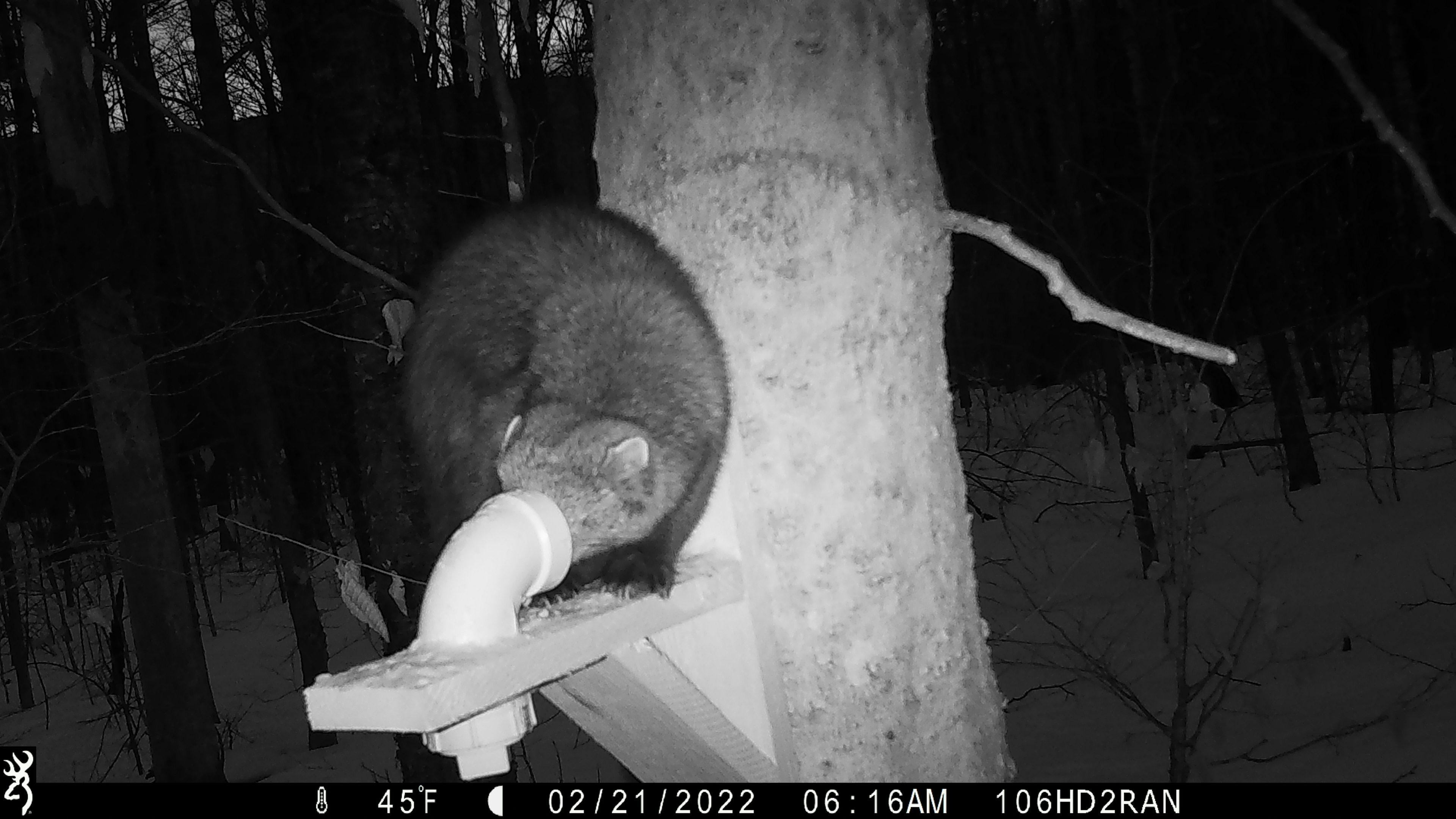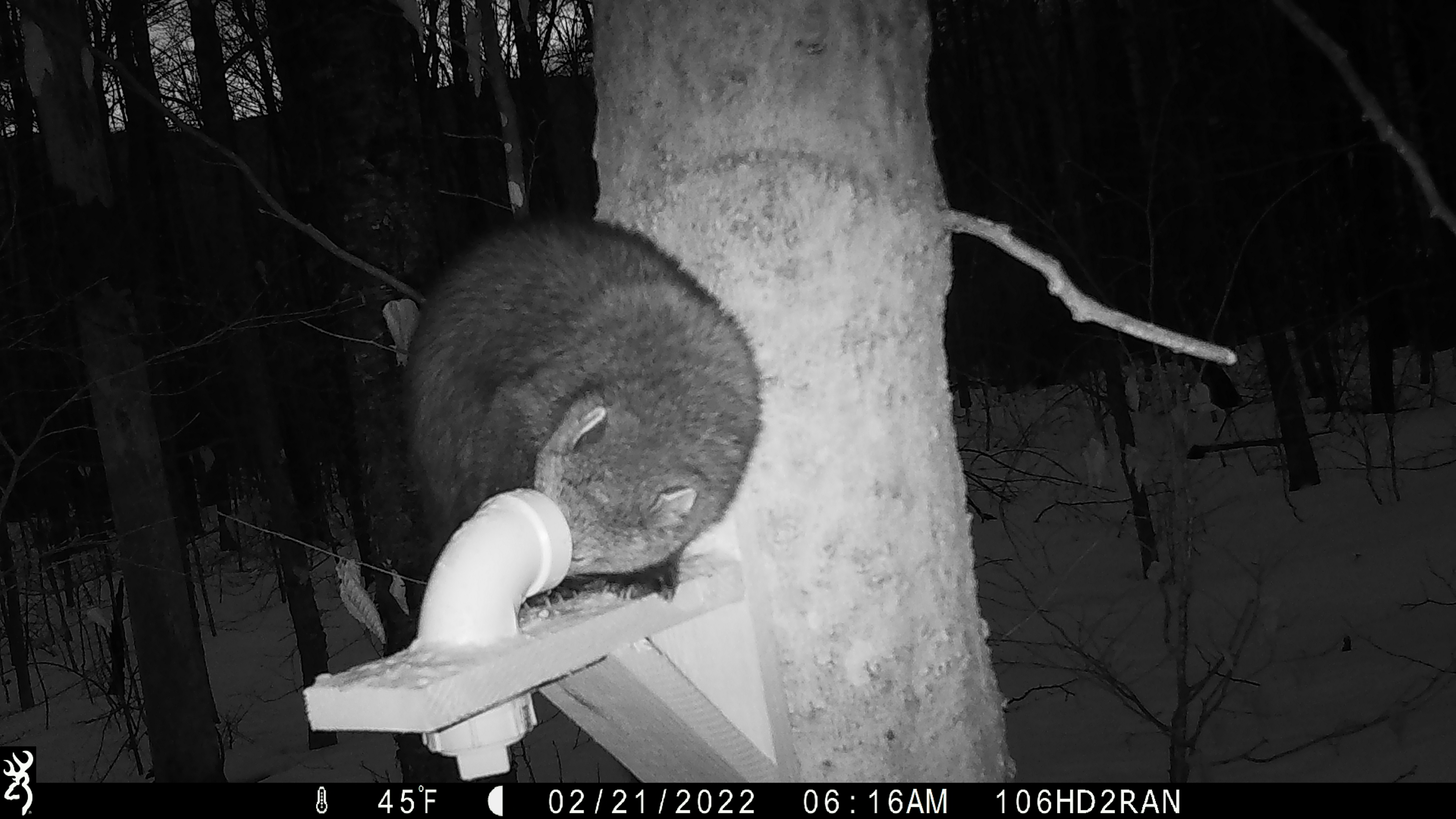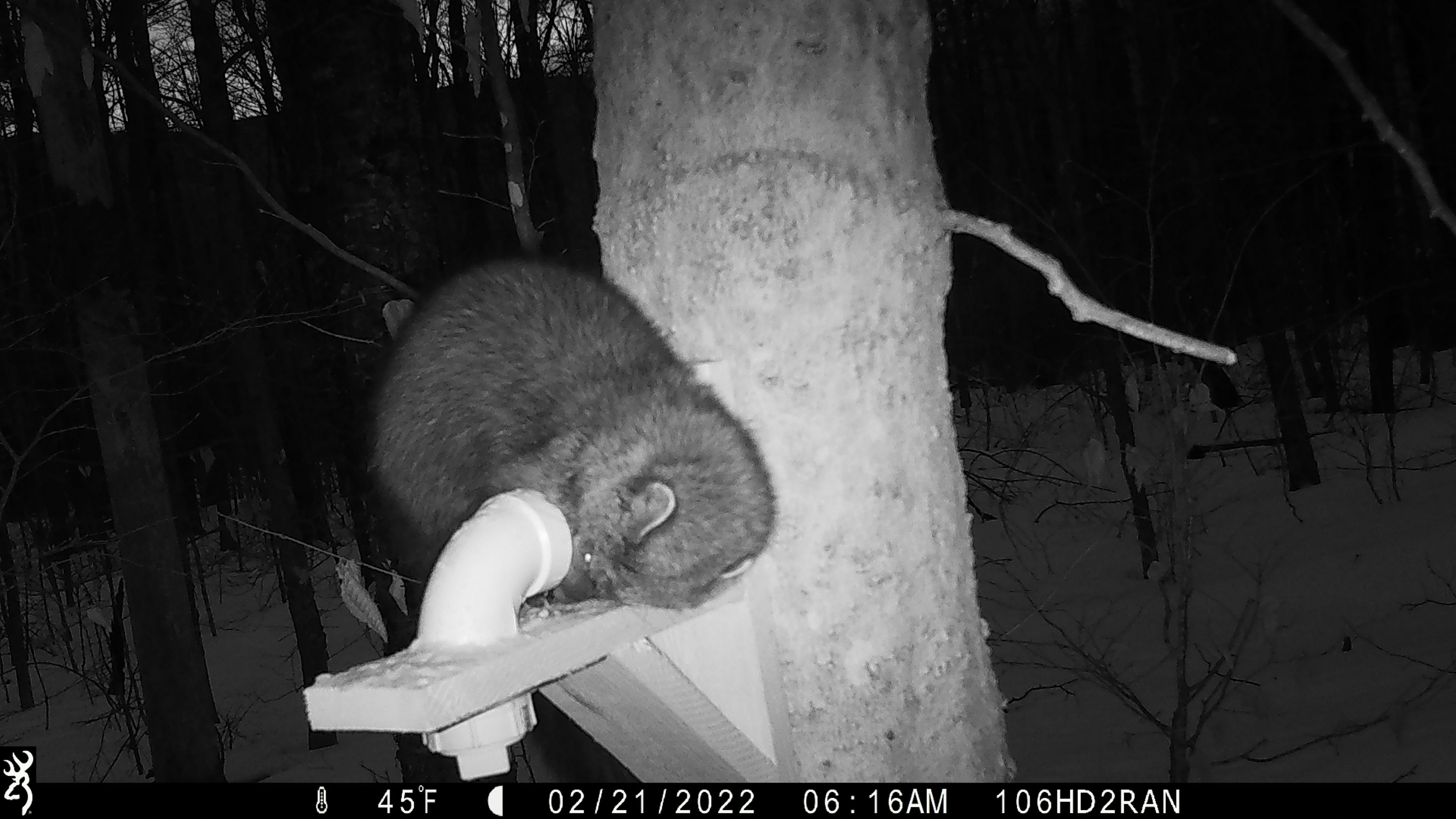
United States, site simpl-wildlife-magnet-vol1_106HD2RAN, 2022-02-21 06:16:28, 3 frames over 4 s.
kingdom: Animalia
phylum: Chordata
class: Mammalia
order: Carnivora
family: Mustelidae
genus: Pekania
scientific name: Pekania pennanti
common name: fisher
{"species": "fisher (Pekania pennanti)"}